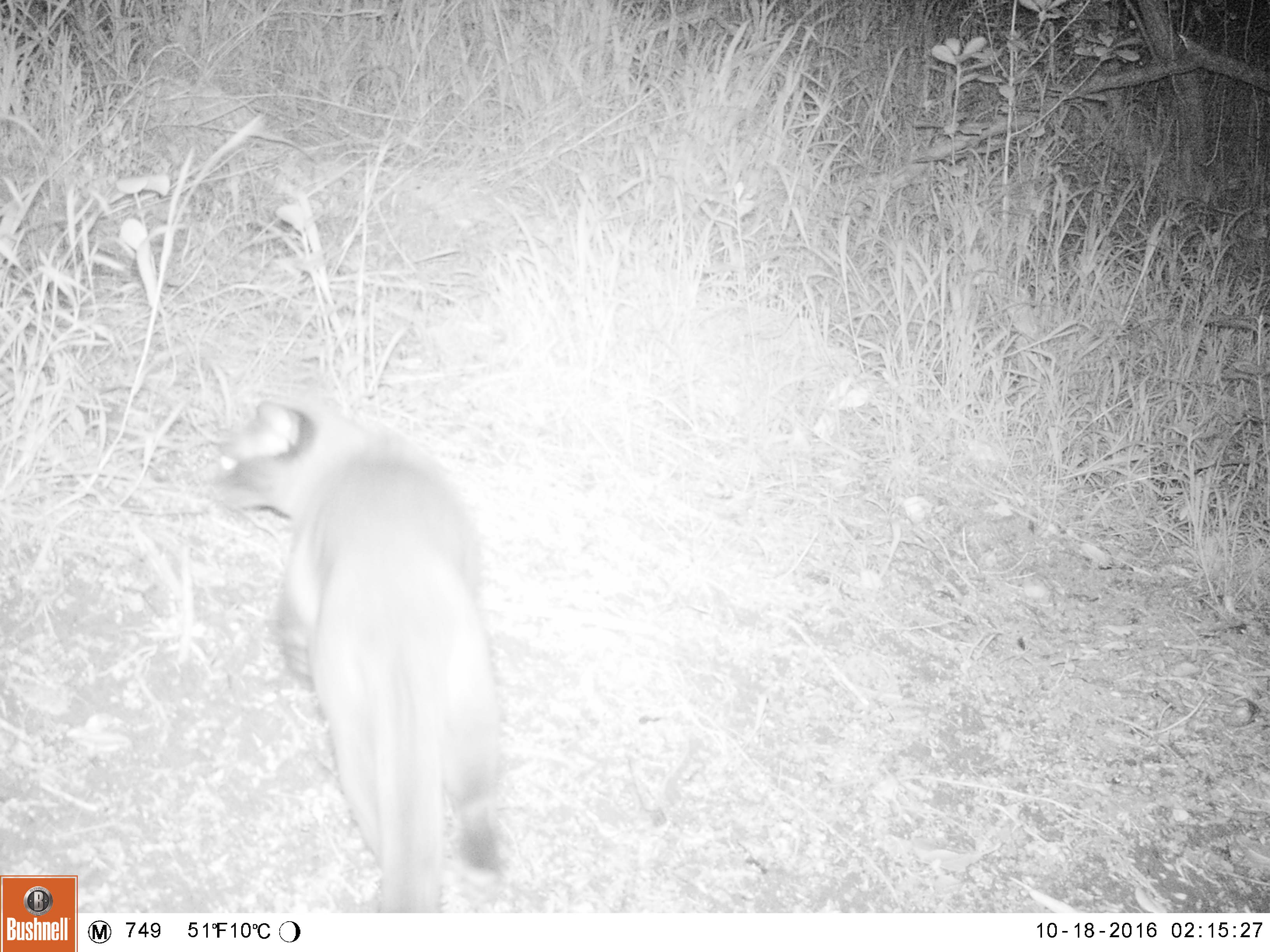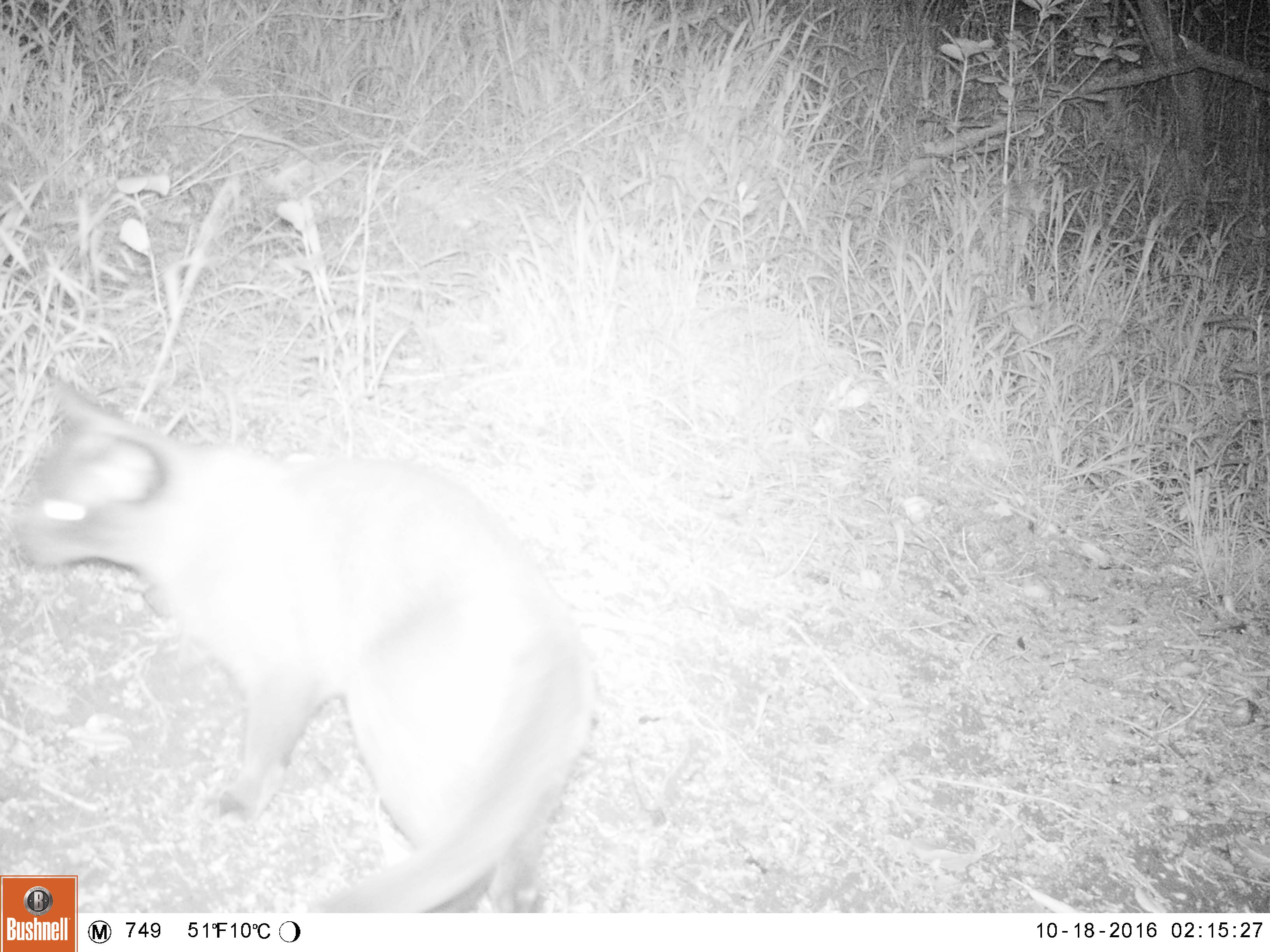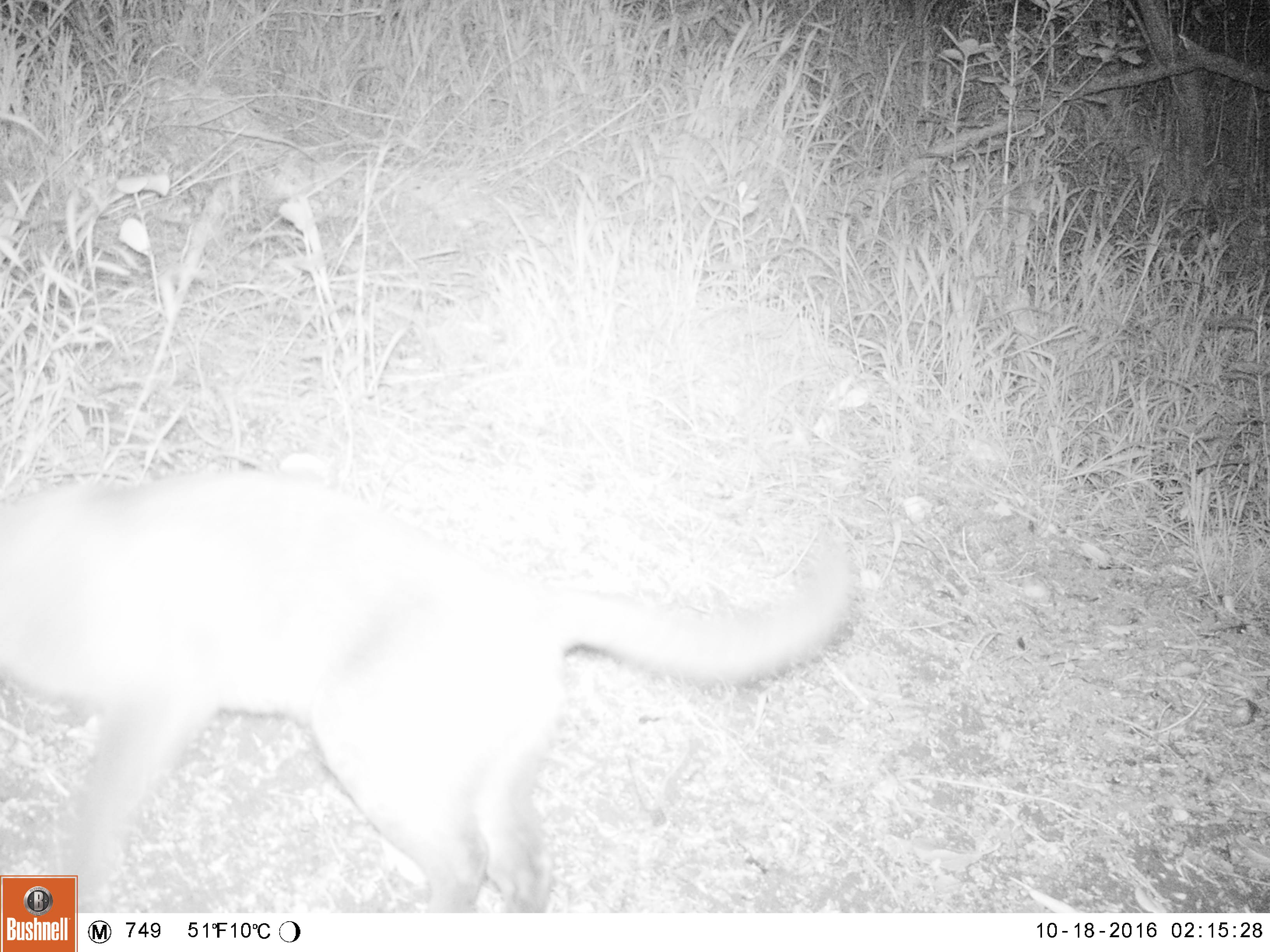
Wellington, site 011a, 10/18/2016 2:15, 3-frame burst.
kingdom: Animalia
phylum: Chordata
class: Mammalia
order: Carnivora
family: Felidae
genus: Felis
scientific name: Felis catus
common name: cat